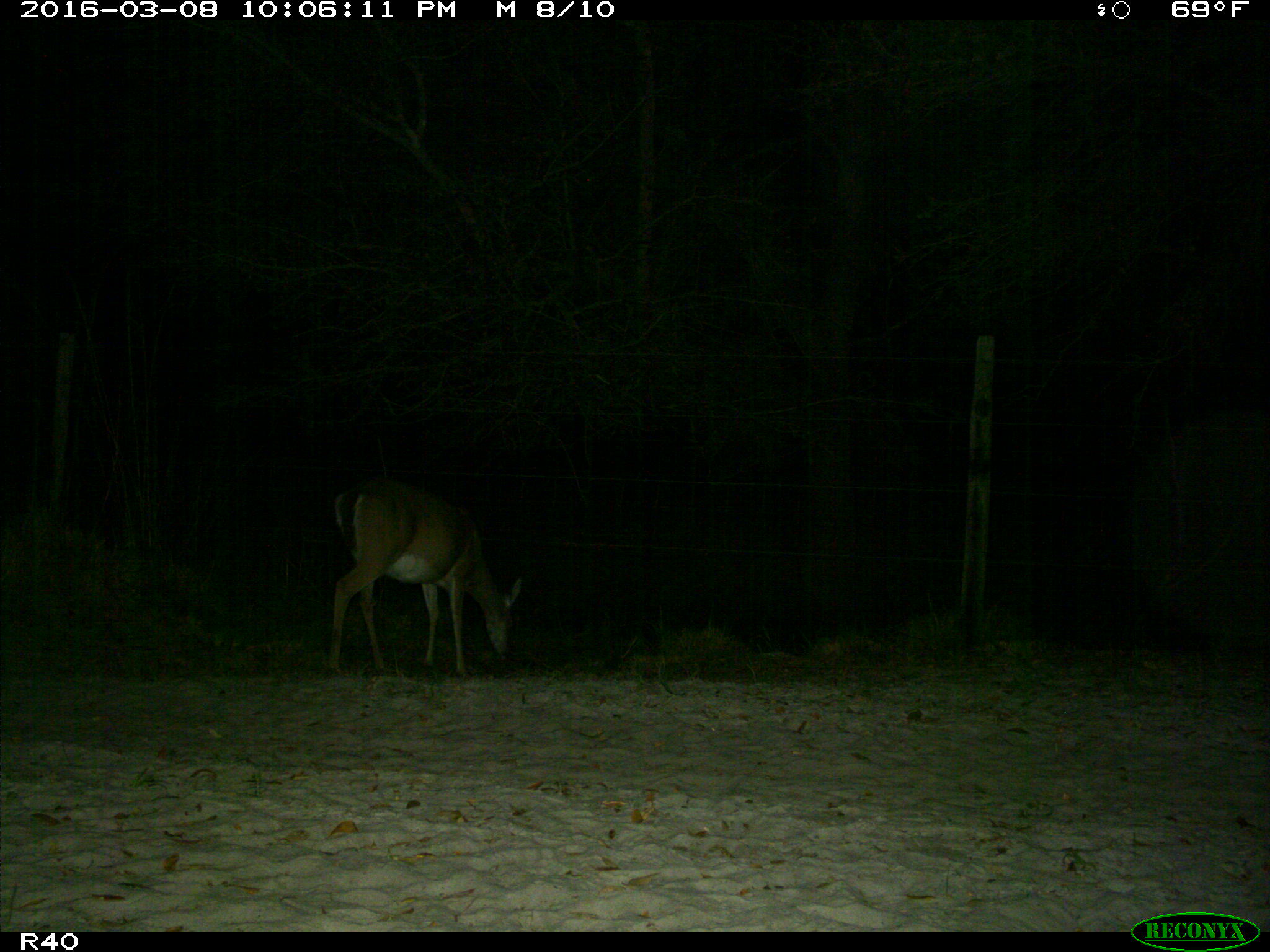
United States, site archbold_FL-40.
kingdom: Animalia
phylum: Chordata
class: Mammalia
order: Artiodactyla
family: Bovidae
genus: Bos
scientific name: Bos taurus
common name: domestic cow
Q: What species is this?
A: Bos taurus (domestic cow).